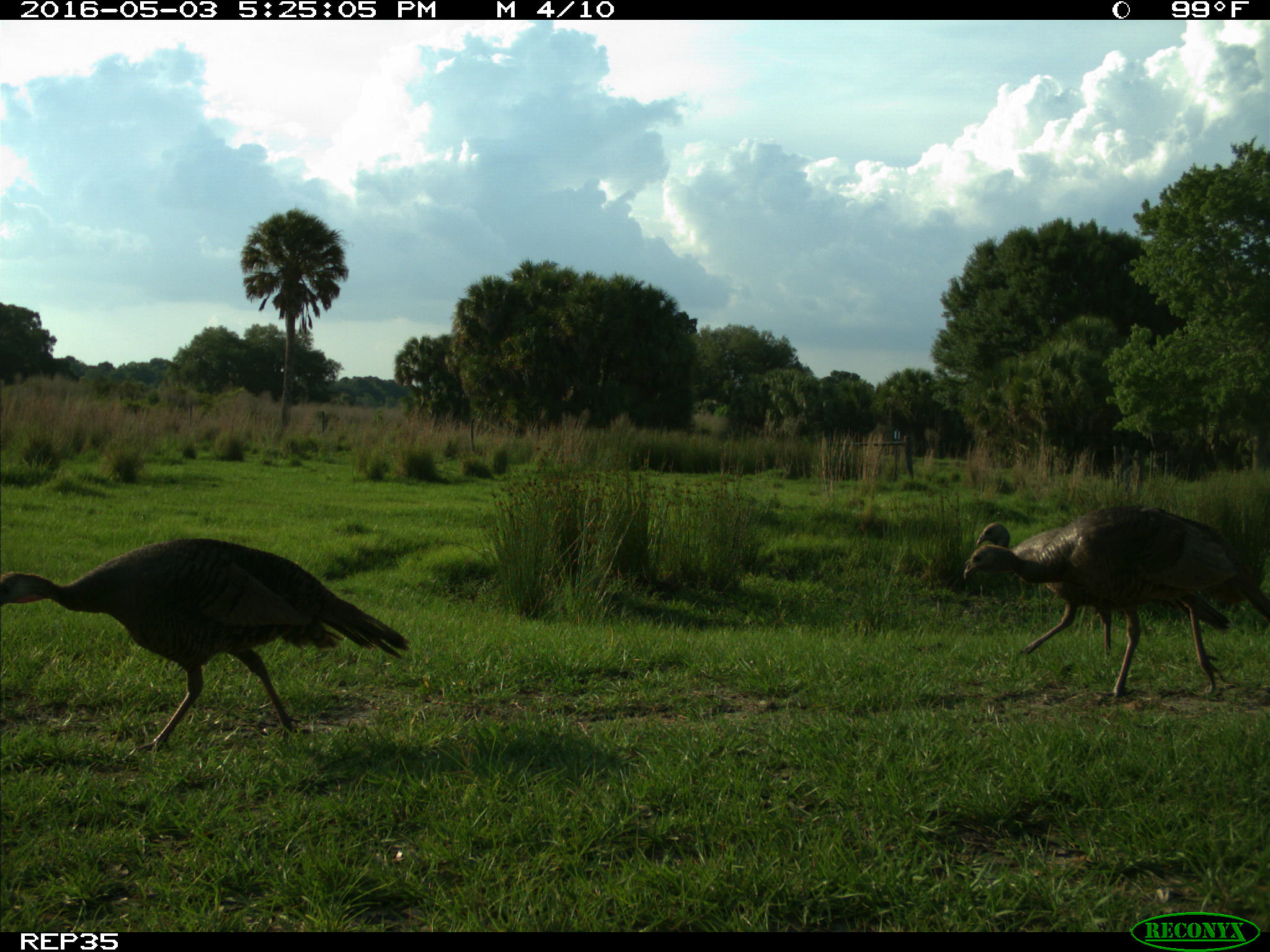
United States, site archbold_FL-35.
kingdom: Animalia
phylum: Chordata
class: Aves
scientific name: Aves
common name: birds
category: unidentified bird